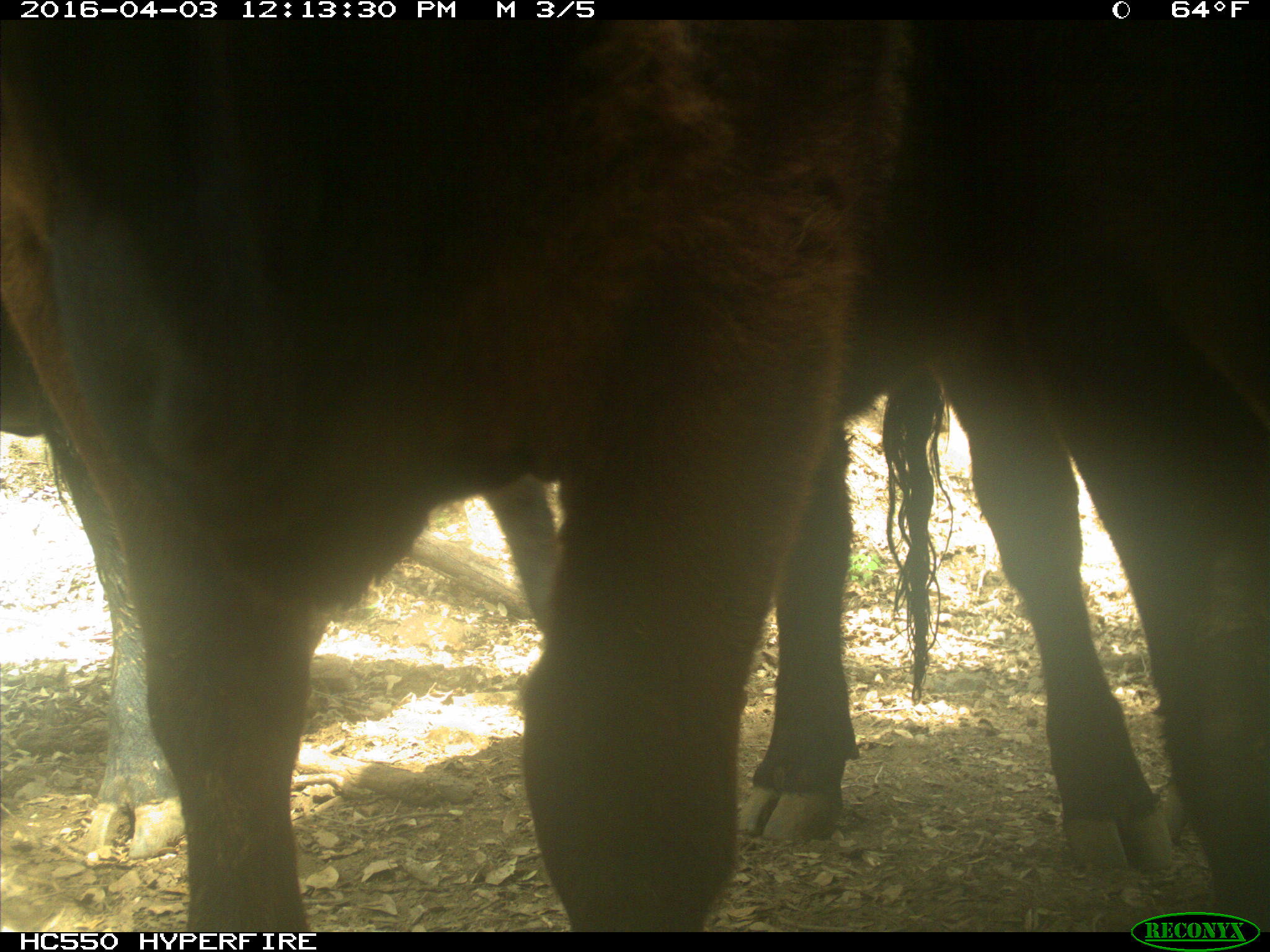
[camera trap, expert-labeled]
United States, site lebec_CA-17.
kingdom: Animalia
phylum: Chordata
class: Mammalia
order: Artiodactyla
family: Bovidae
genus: Bos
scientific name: Bos taurus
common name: domestic cow